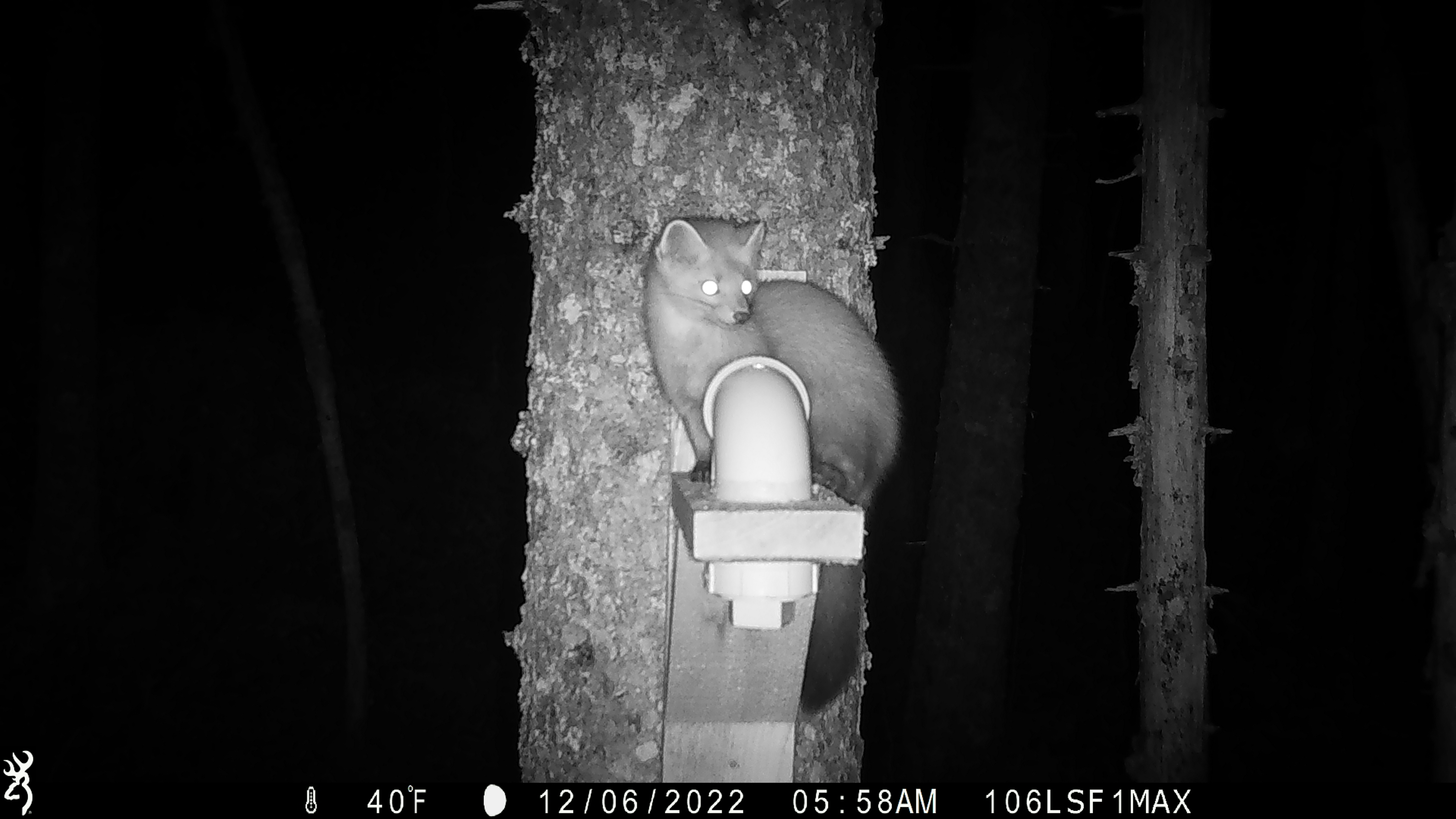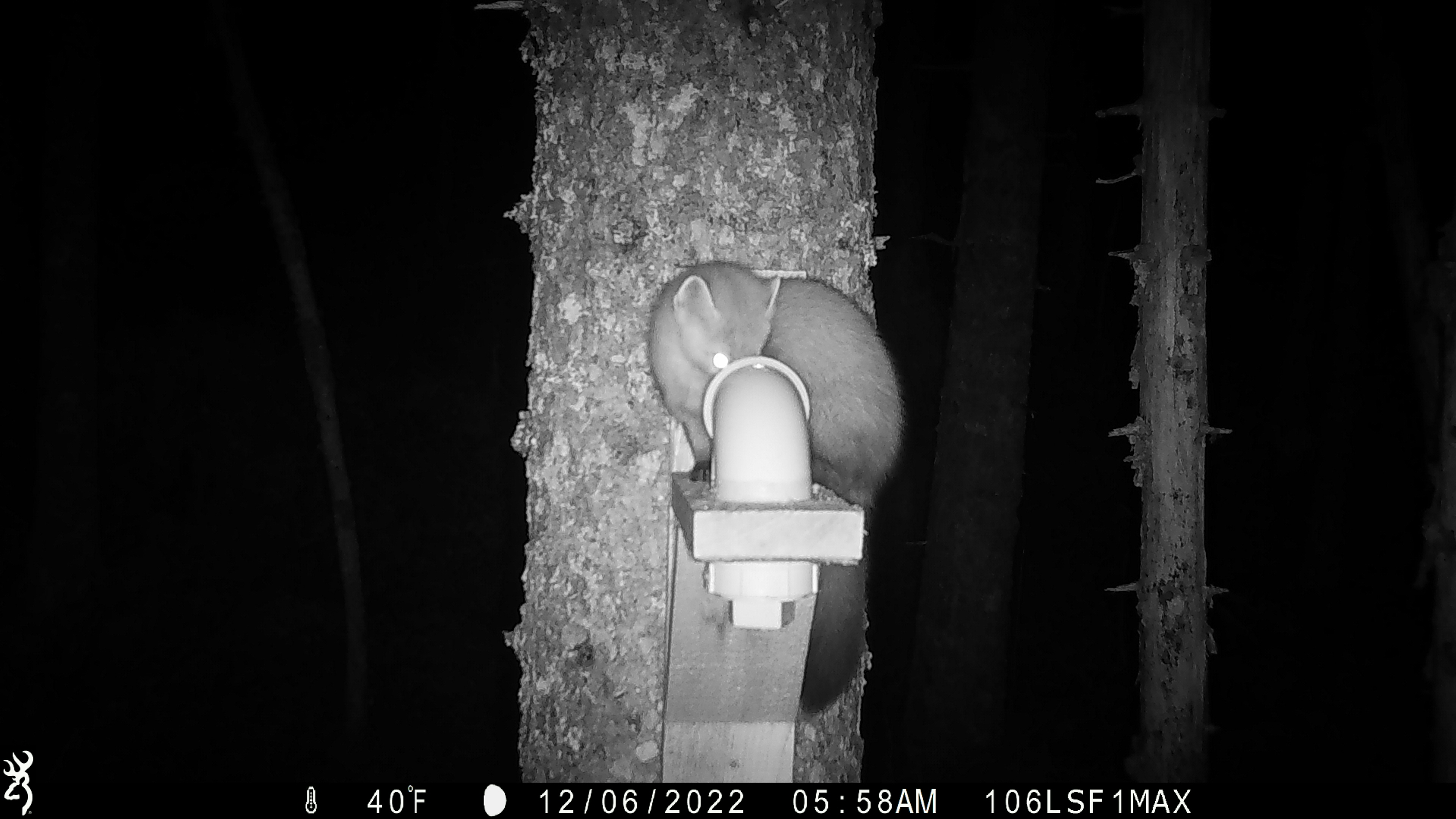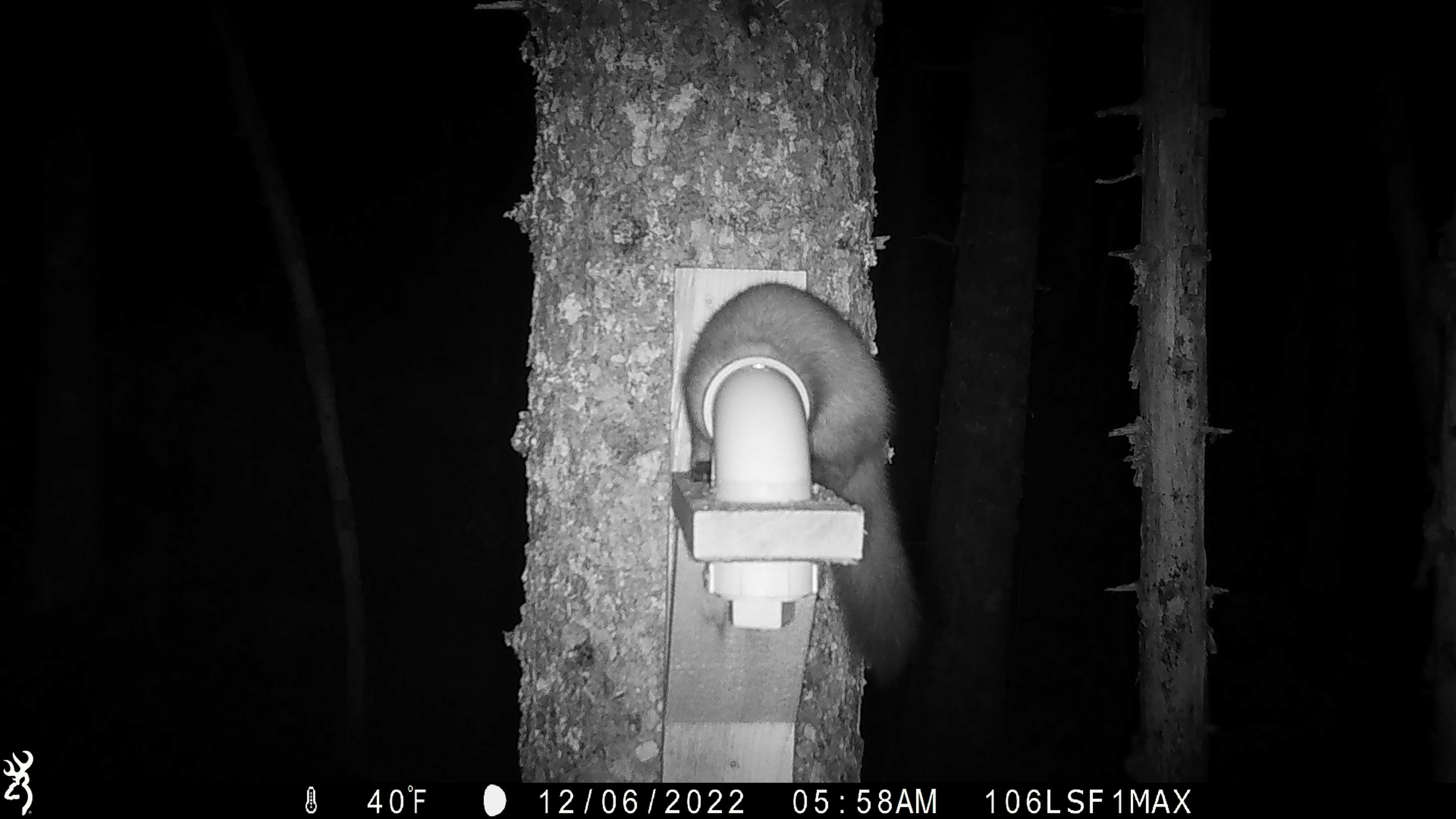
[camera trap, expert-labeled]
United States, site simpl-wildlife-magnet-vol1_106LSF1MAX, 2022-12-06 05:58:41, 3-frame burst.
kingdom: Animalia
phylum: Chordata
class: Mammalia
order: Carnivora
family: Mustelidae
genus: Martes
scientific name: Martes americana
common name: american marten